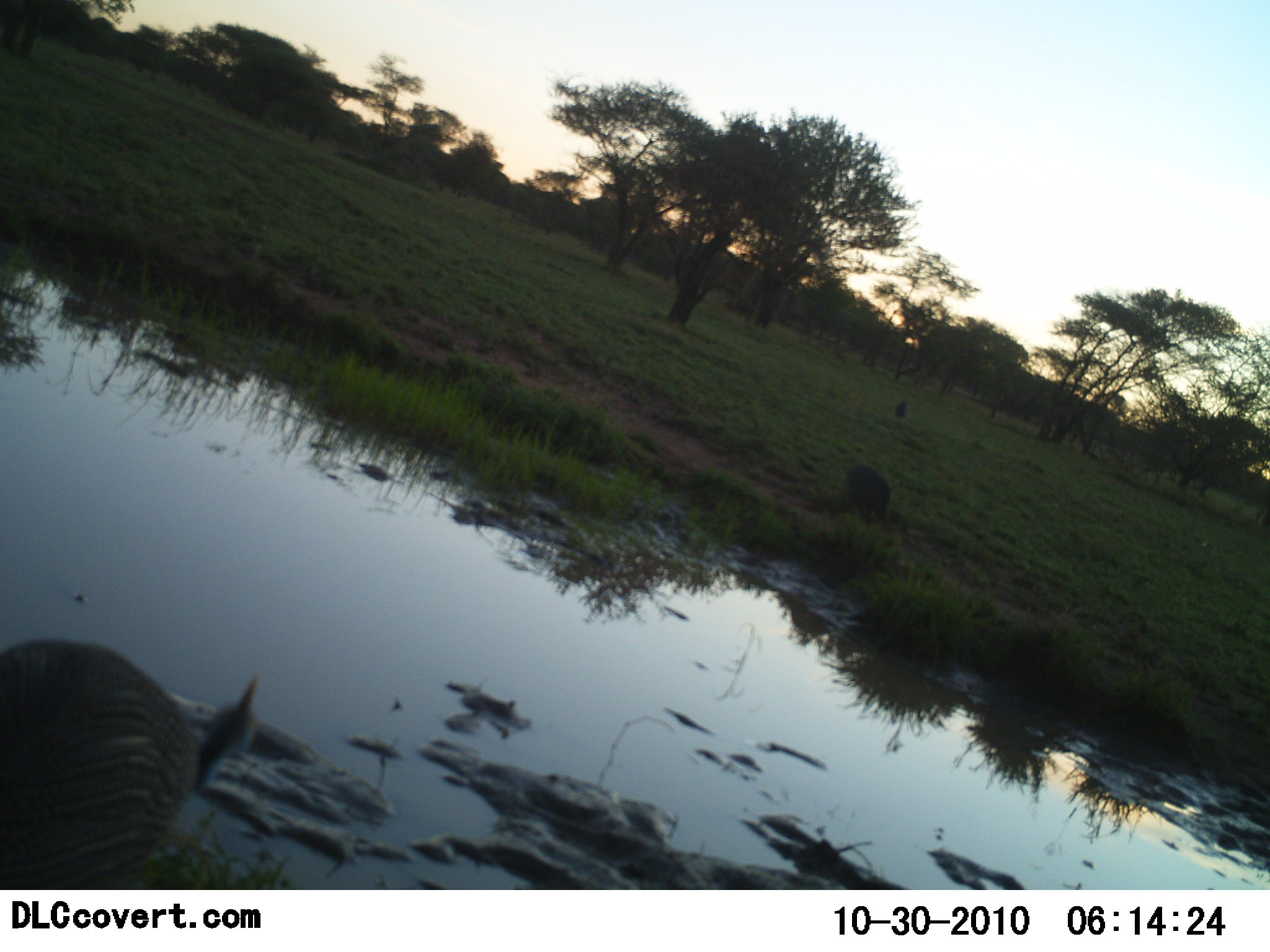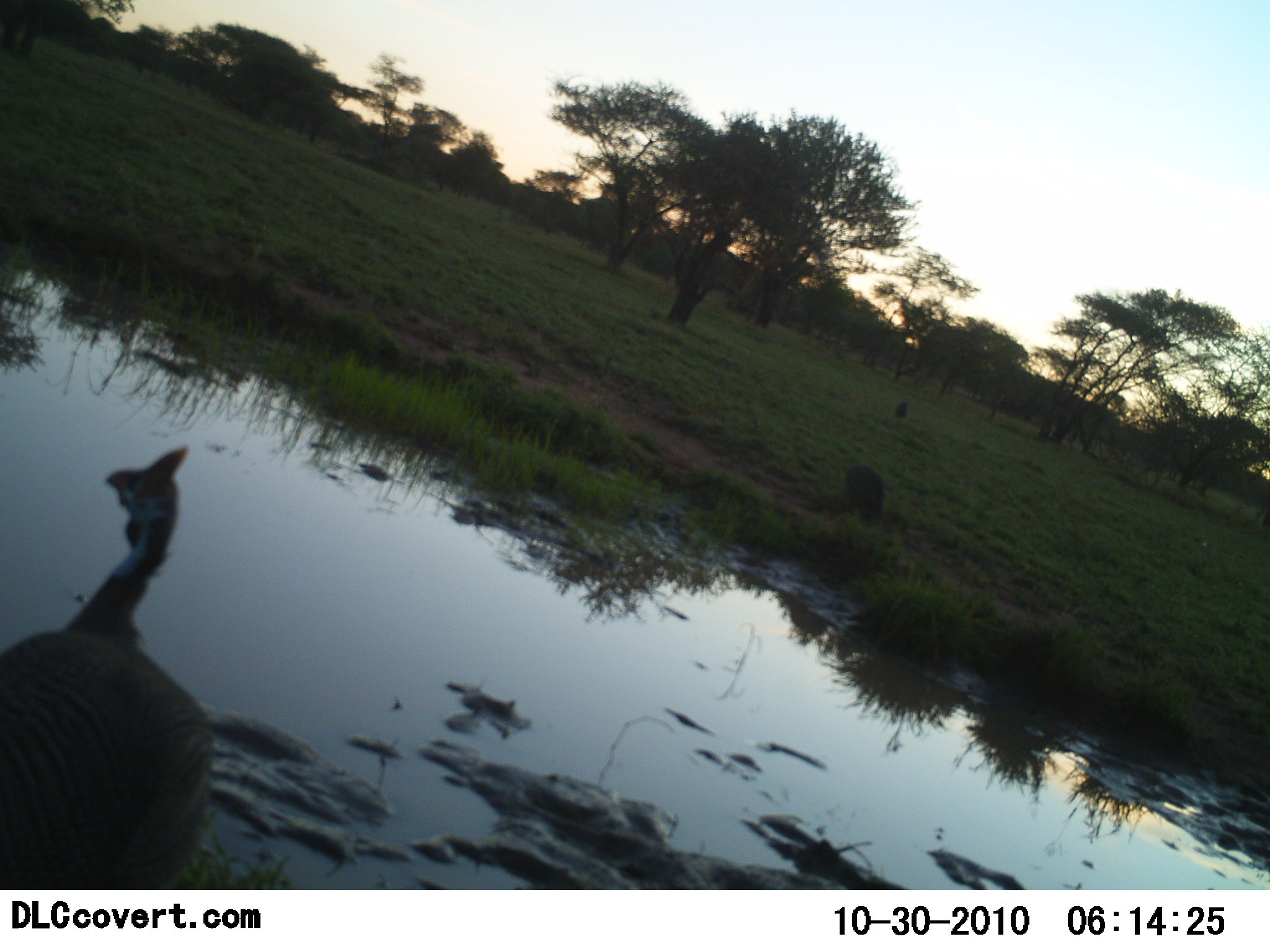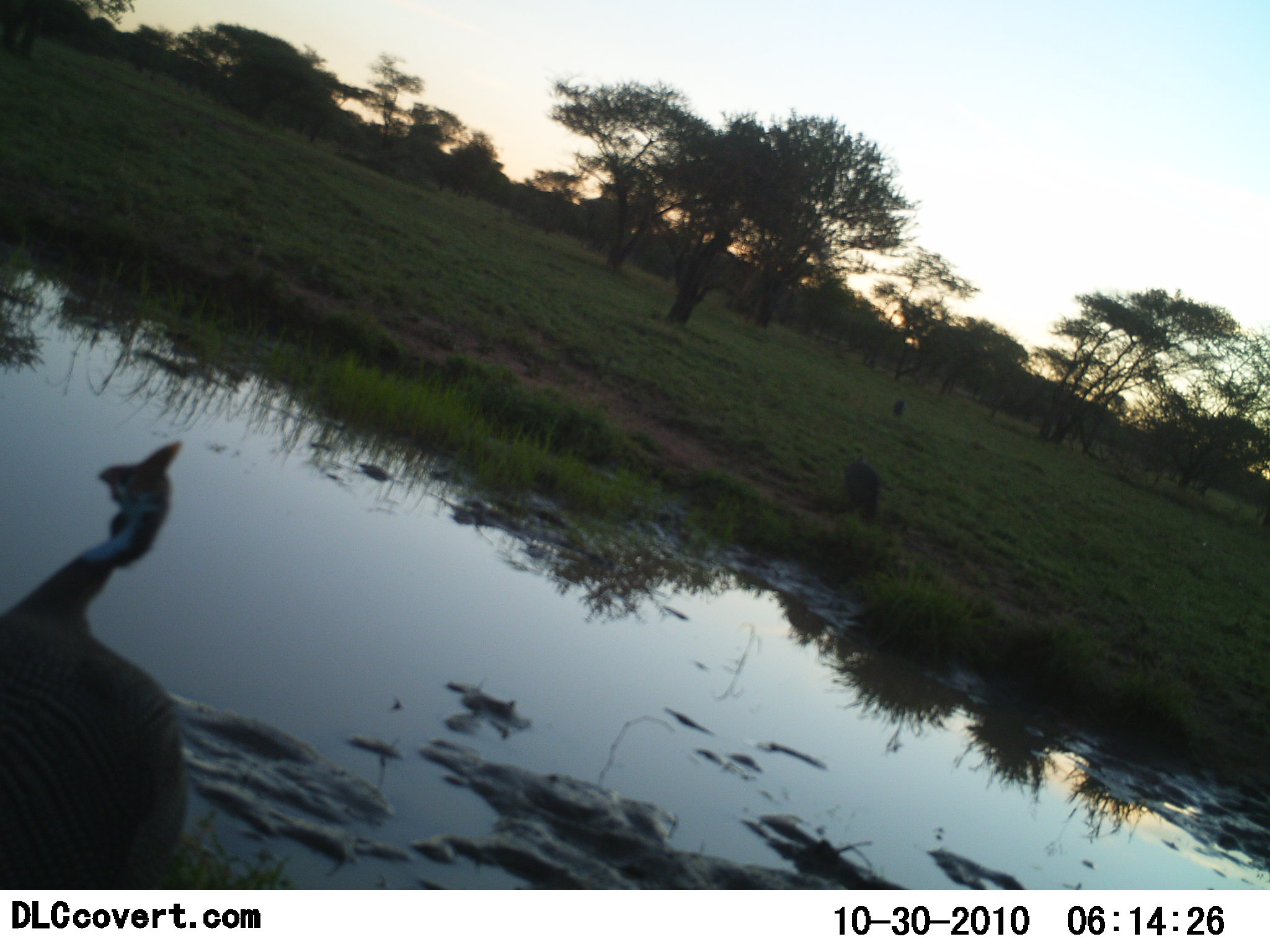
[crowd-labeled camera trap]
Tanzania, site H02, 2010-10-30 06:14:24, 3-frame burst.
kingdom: Animalia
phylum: Chordata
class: Aves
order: Galliformes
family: Numididae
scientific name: Numididae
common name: guinea fowl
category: guineafowl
Guineafowl (guinea fowl) (Numididae), count 3. Behavior (volunteer vote fractions): standing 62%, resting 0%, moving 15%, interacting 0%. Young present (vote fraction): 0%. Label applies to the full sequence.